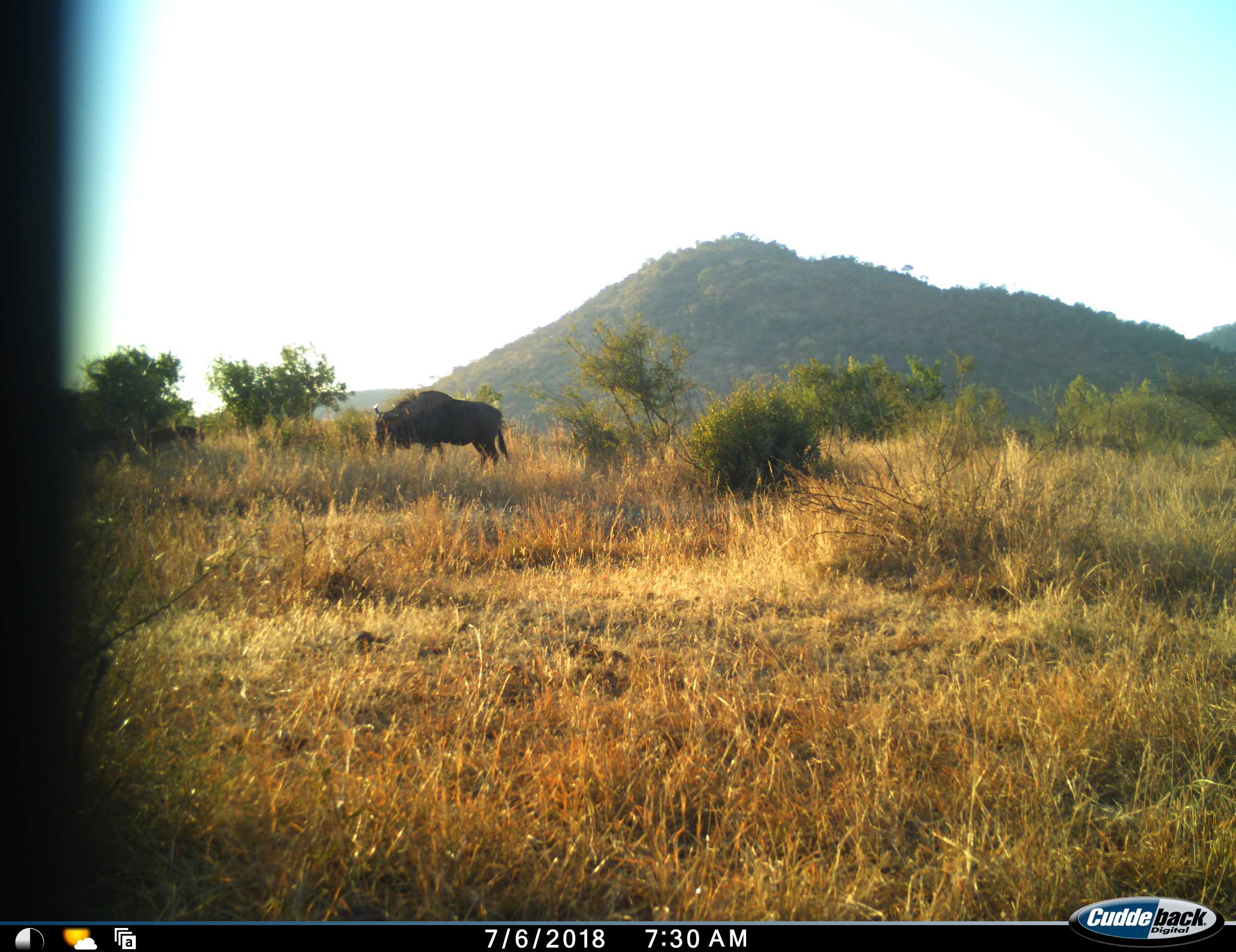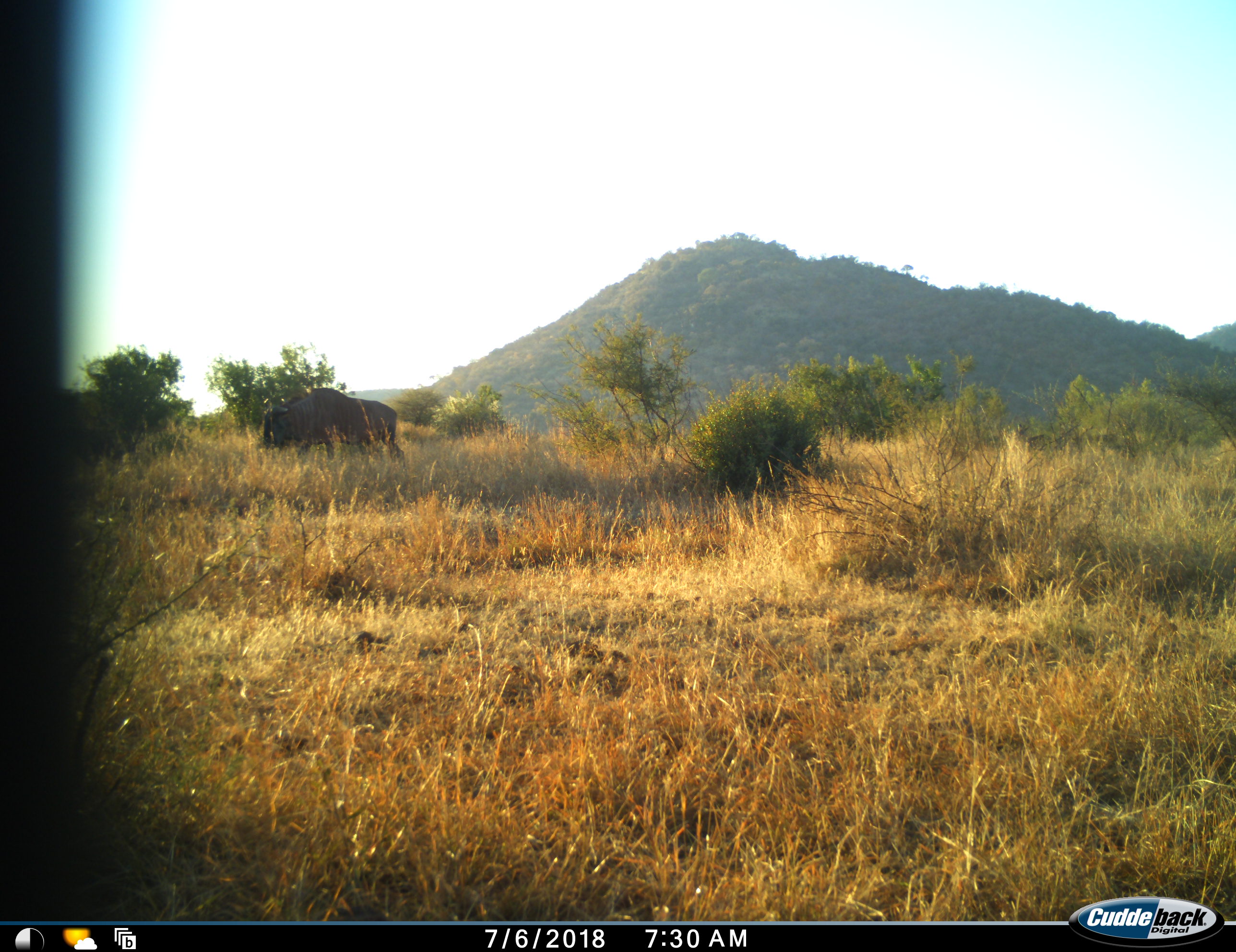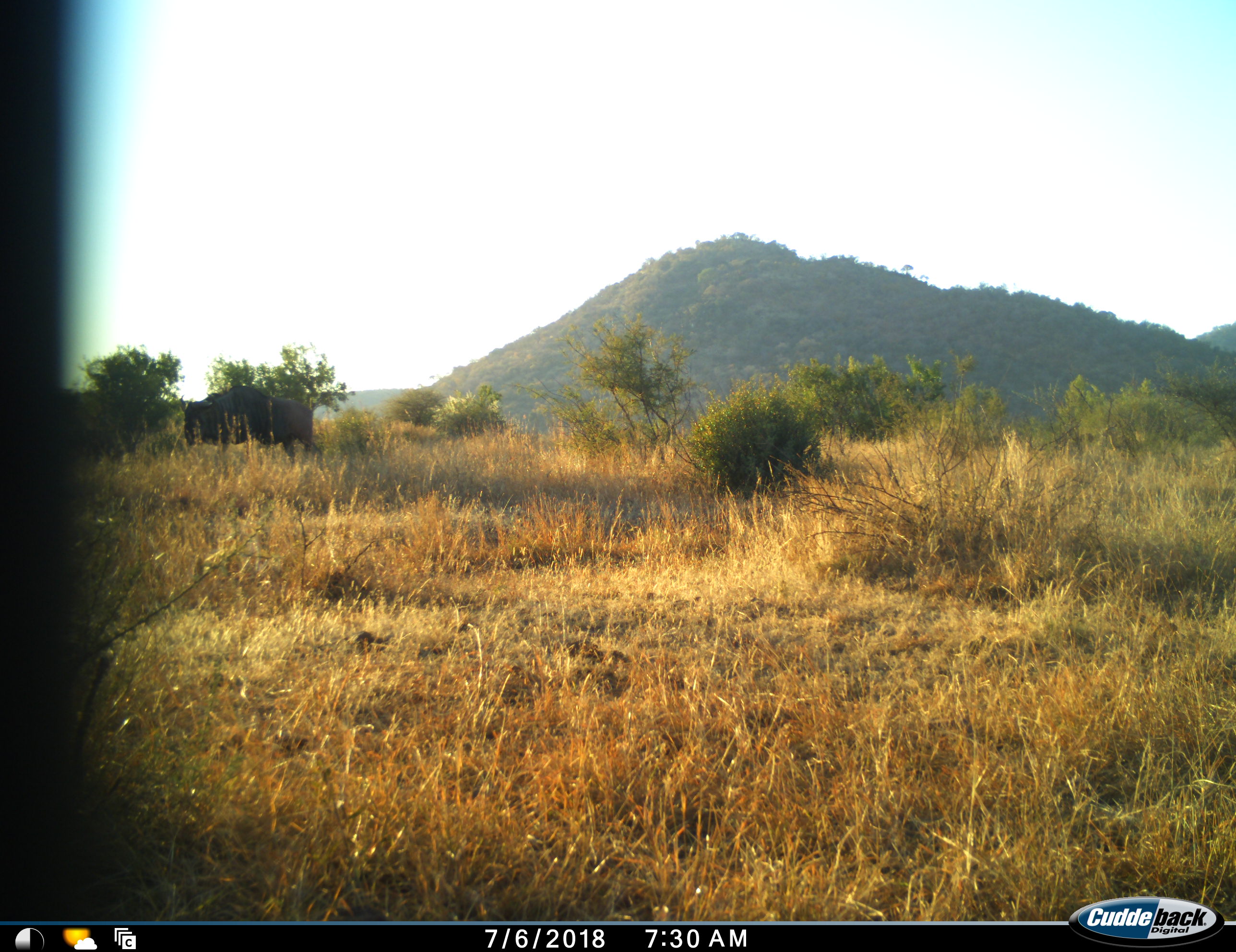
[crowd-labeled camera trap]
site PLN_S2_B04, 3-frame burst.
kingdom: Animalia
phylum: Chordata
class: Mammalia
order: Artiodactyla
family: Bovidae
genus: Connochaetes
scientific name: Connochaetes taurinus taurinus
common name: blue wildebeest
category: wildebeestblue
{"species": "wildebeestblue (blue wildebeest) (Connochaetes taurinus taurinus)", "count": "1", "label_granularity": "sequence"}